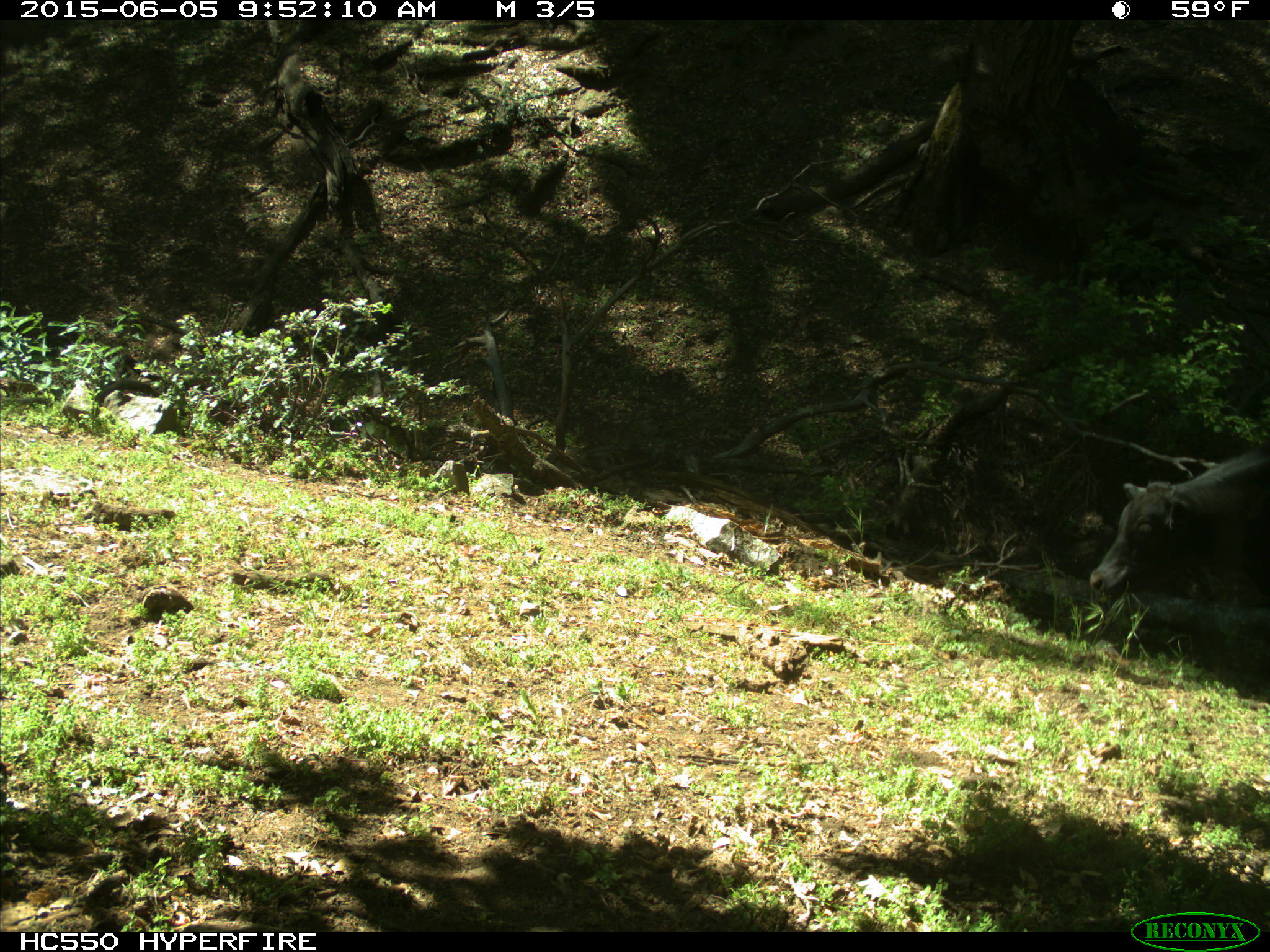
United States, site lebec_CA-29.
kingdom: Animalia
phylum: Chordata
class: Mammalia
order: Artiodactyla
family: Bovidae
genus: Bos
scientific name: Bos taurus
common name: domestic cow